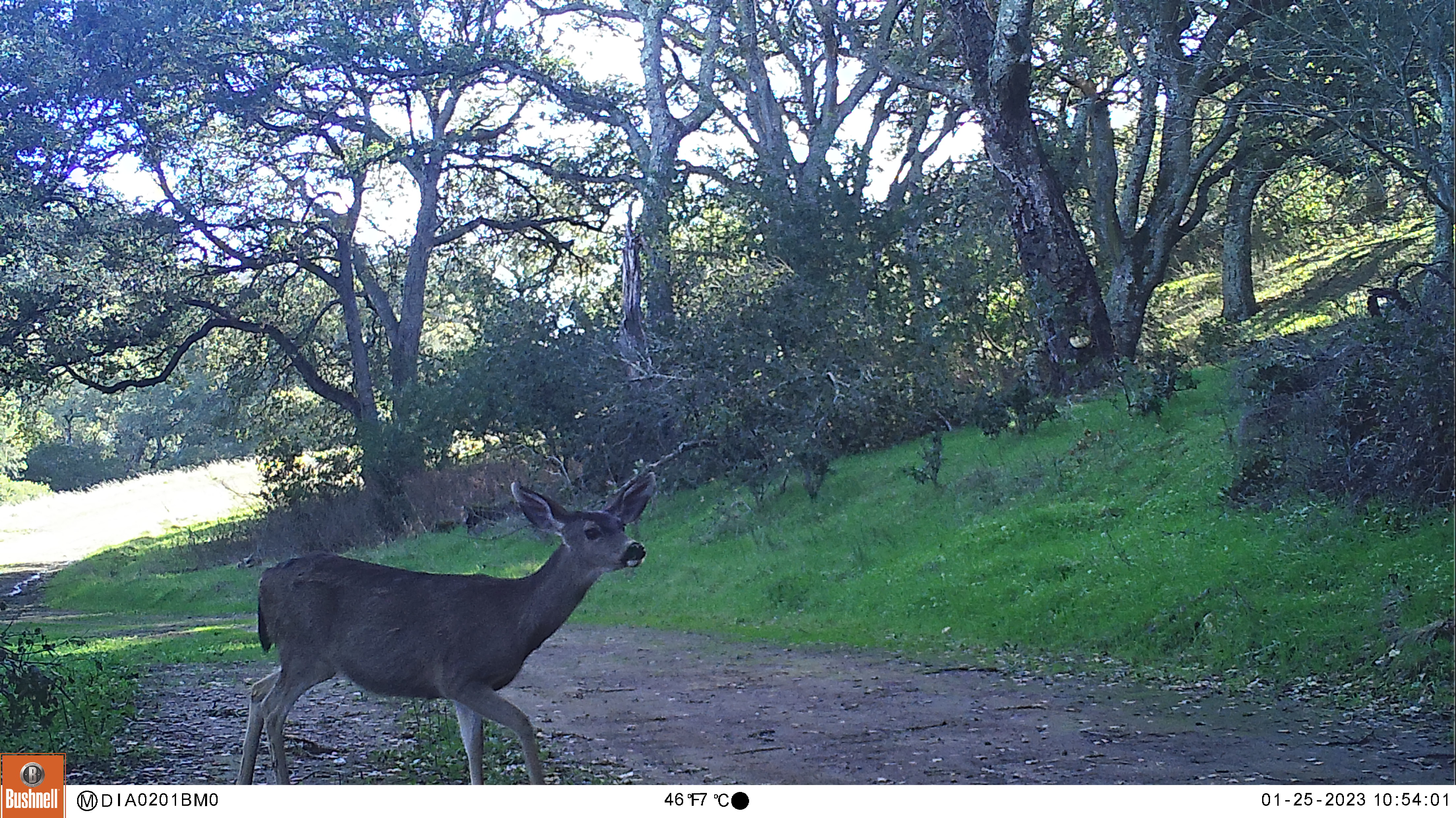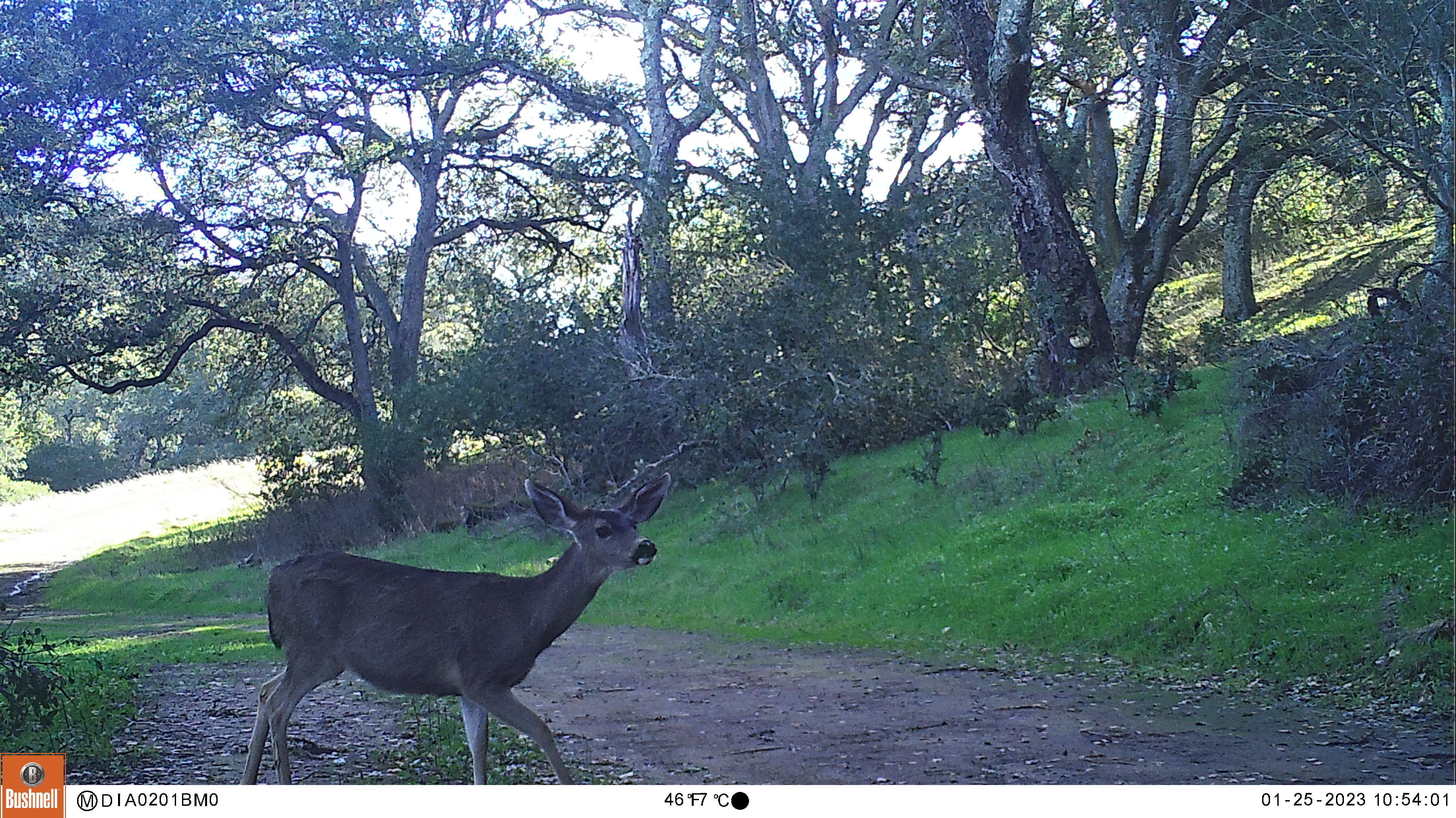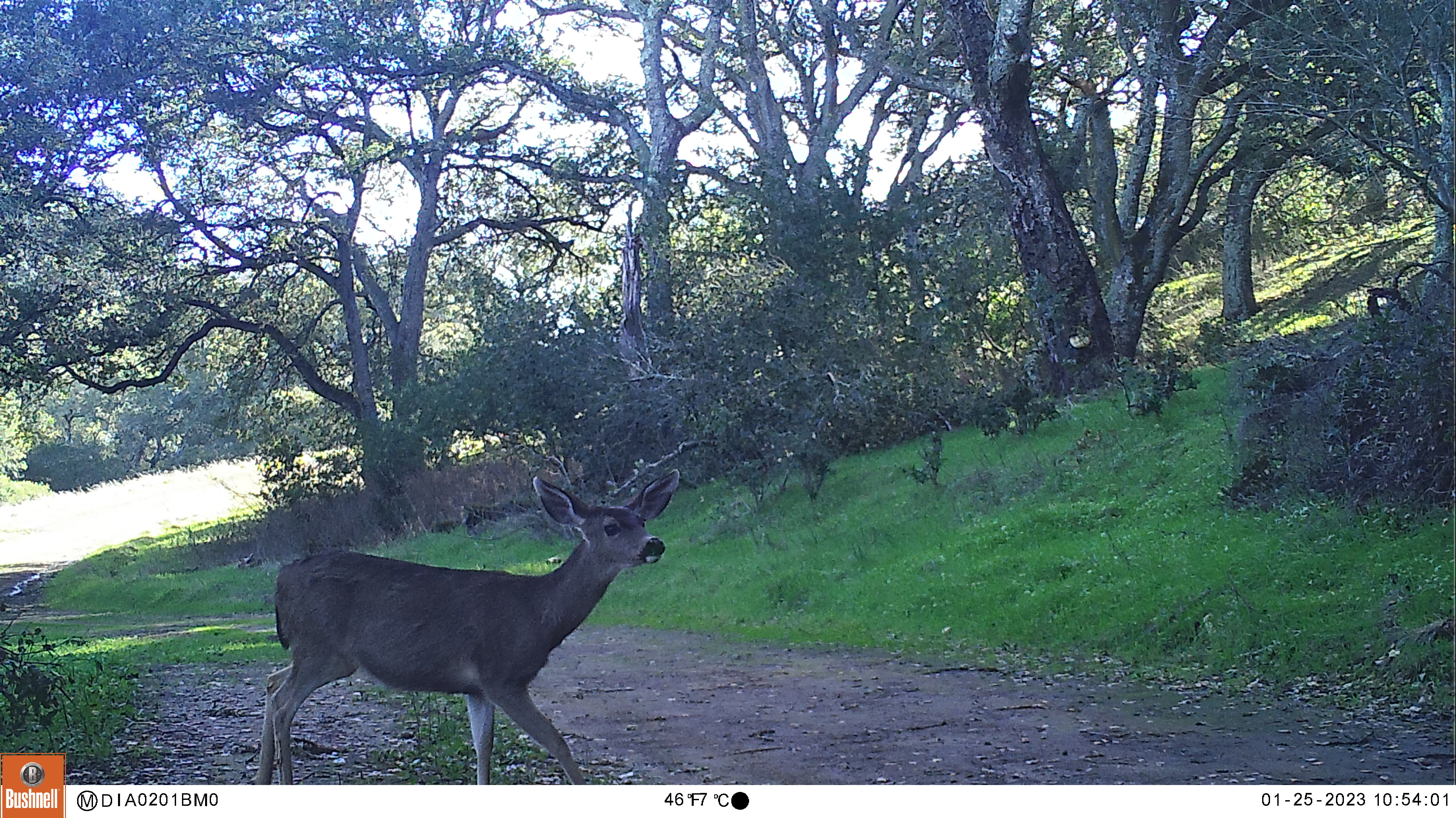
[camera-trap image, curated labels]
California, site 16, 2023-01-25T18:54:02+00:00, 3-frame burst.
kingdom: Animalia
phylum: Chordata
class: Mammalia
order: Artiodactyla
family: Cervidae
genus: Odocoileus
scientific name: Odocoileus hemionus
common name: mule deer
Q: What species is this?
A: Mule deer (Odocoileus hemionus).